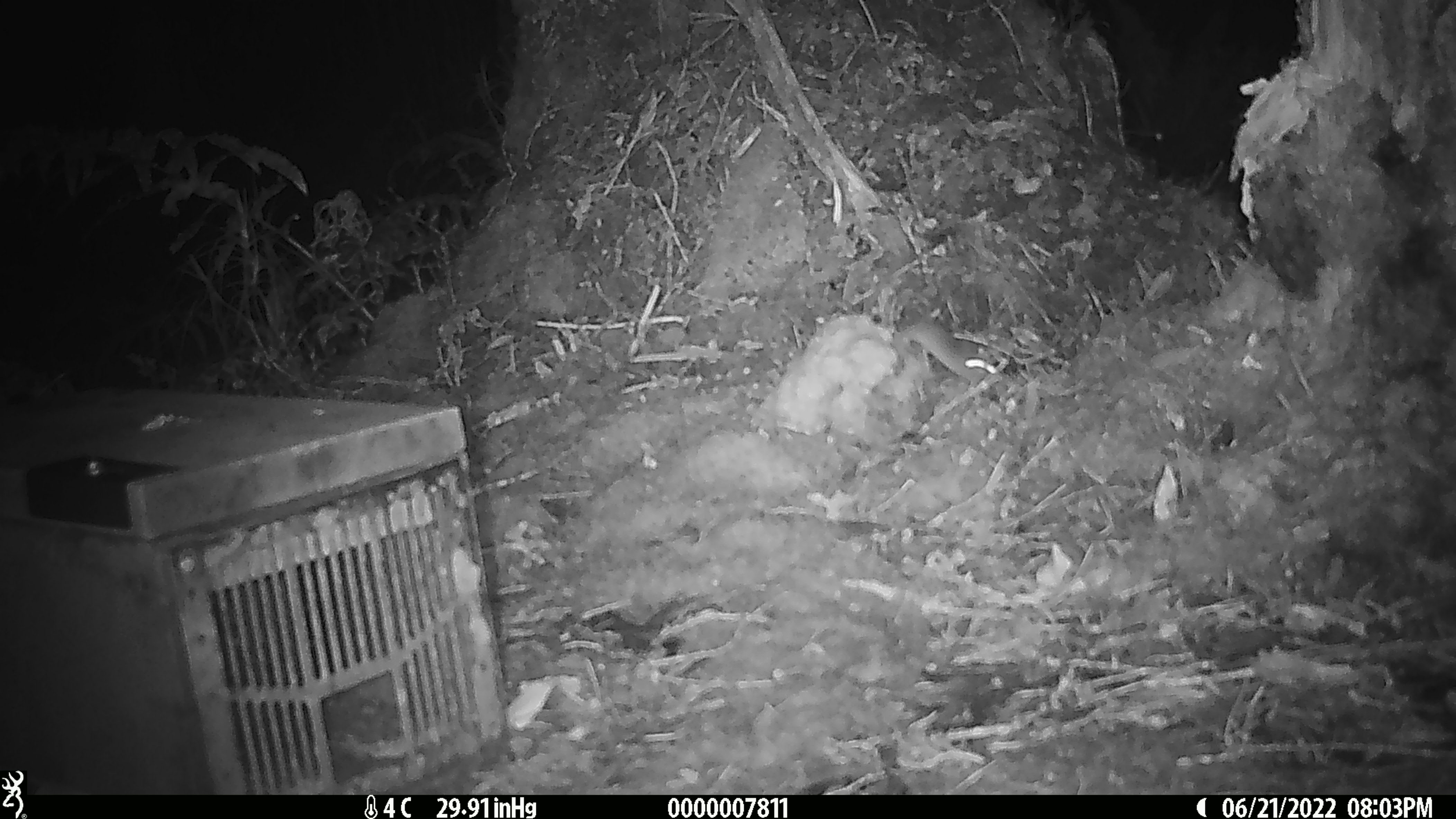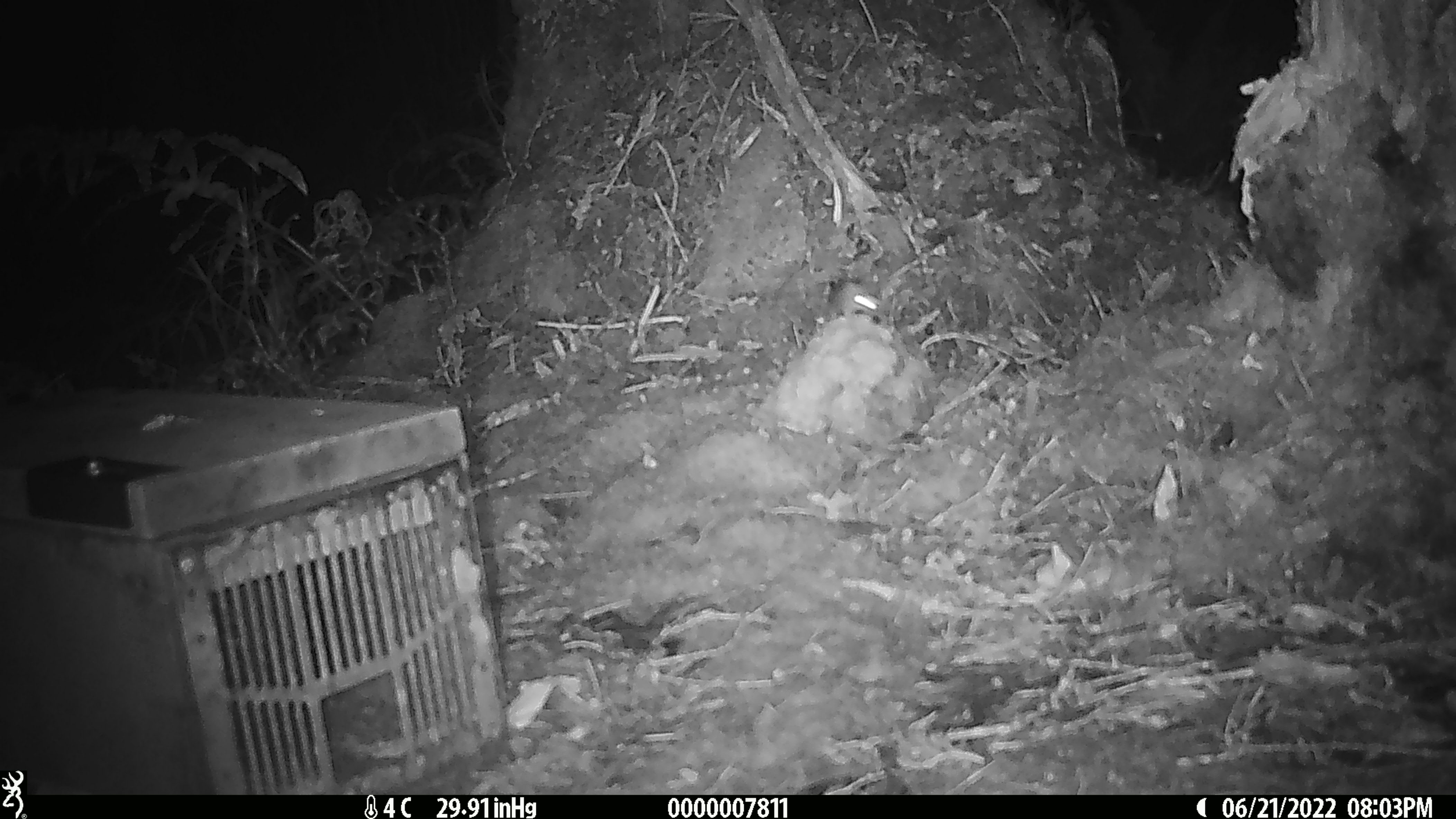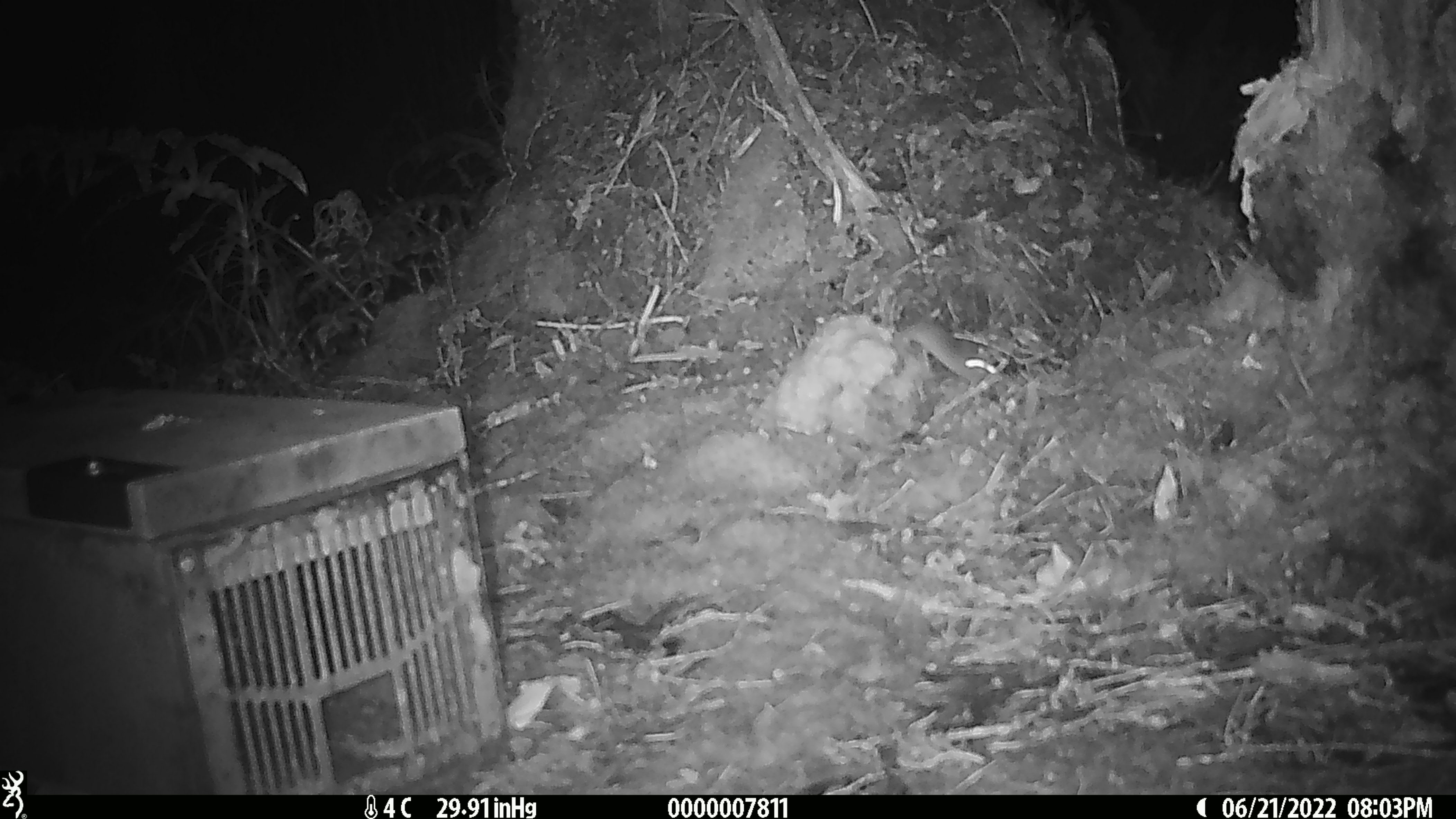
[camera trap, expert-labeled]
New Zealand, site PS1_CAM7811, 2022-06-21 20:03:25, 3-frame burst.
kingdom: Animalia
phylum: Chordata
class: Mammalia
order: Rodentia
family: Muridae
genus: Mus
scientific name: Mus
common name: mouse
Mouse (Mus).